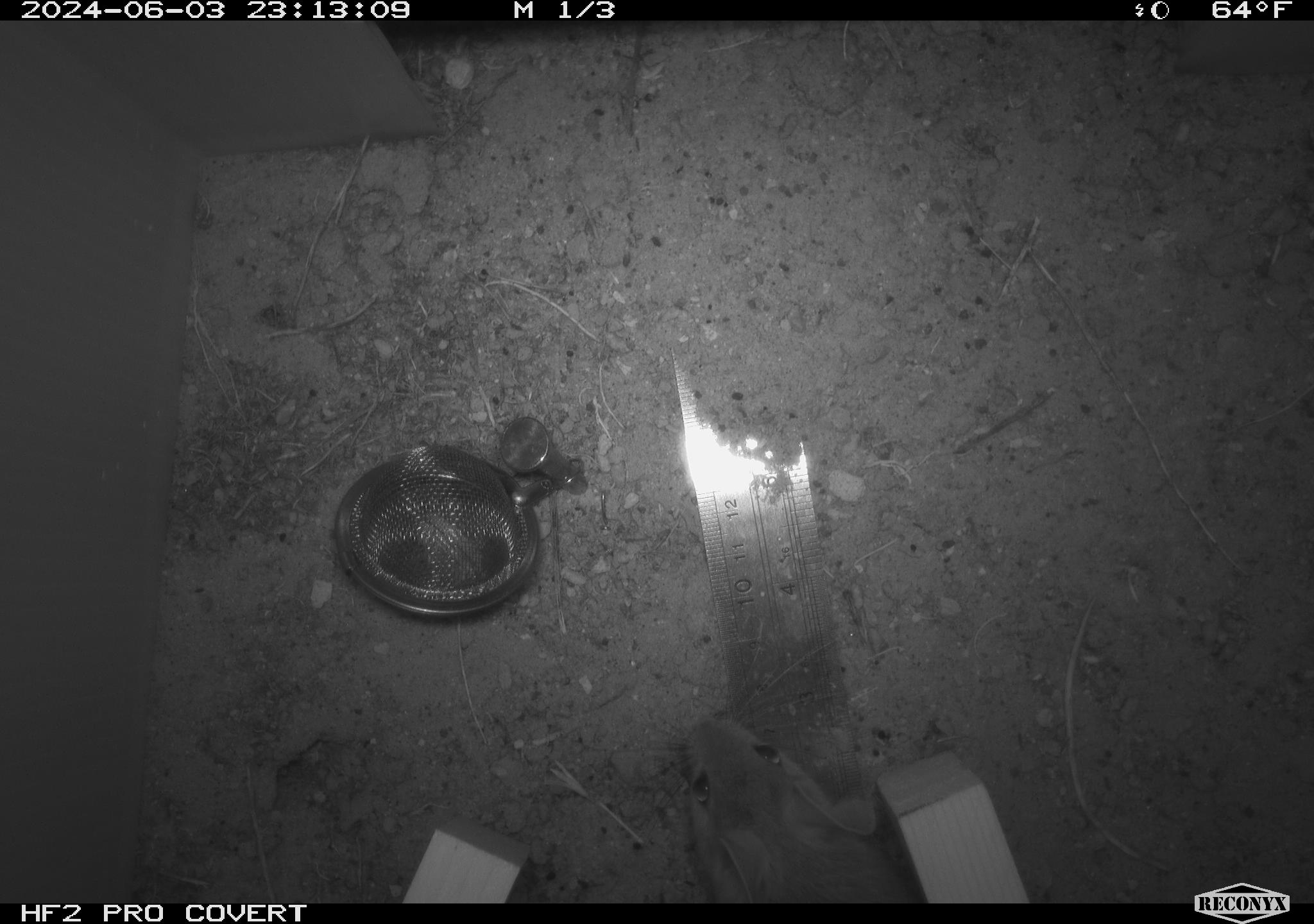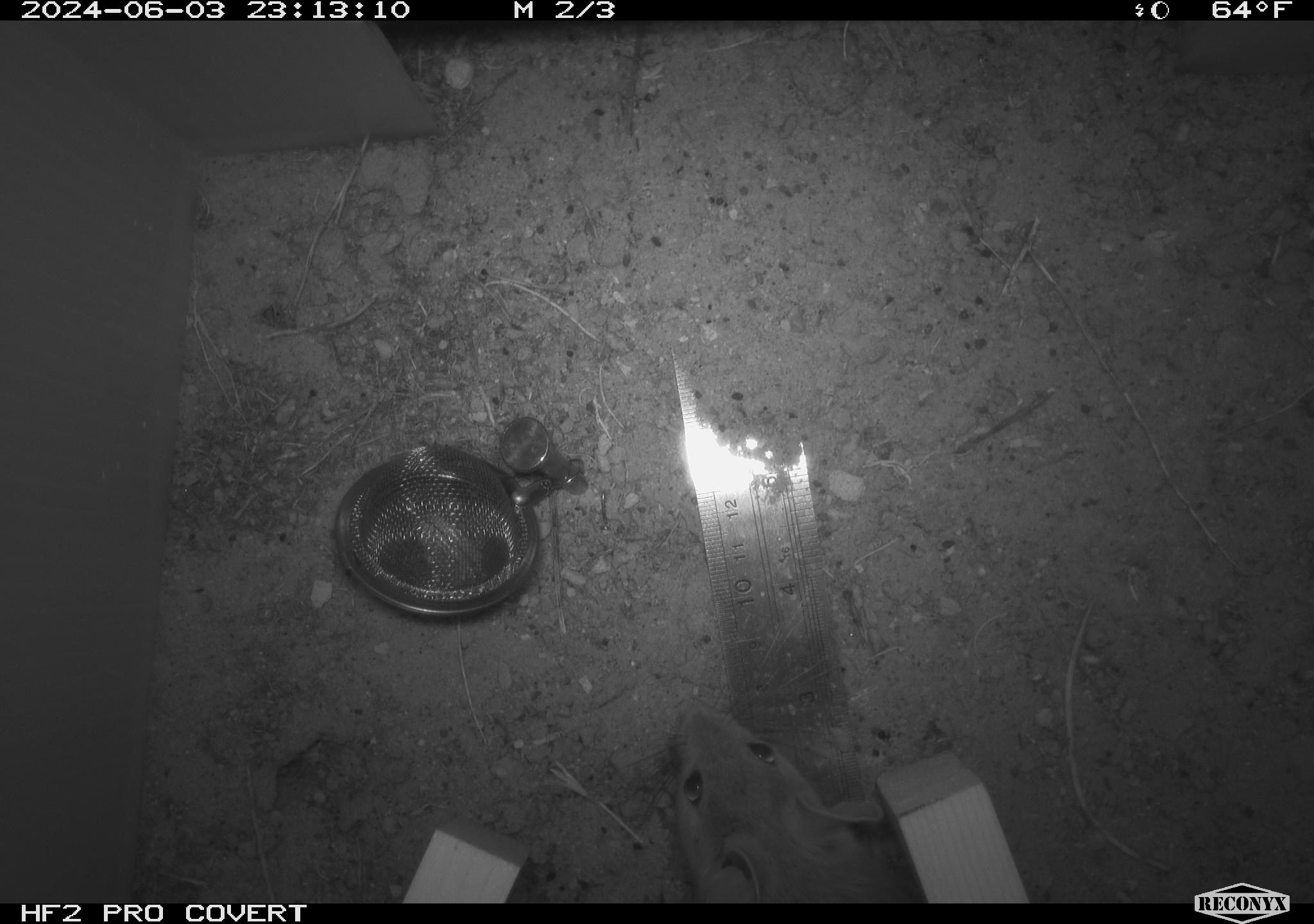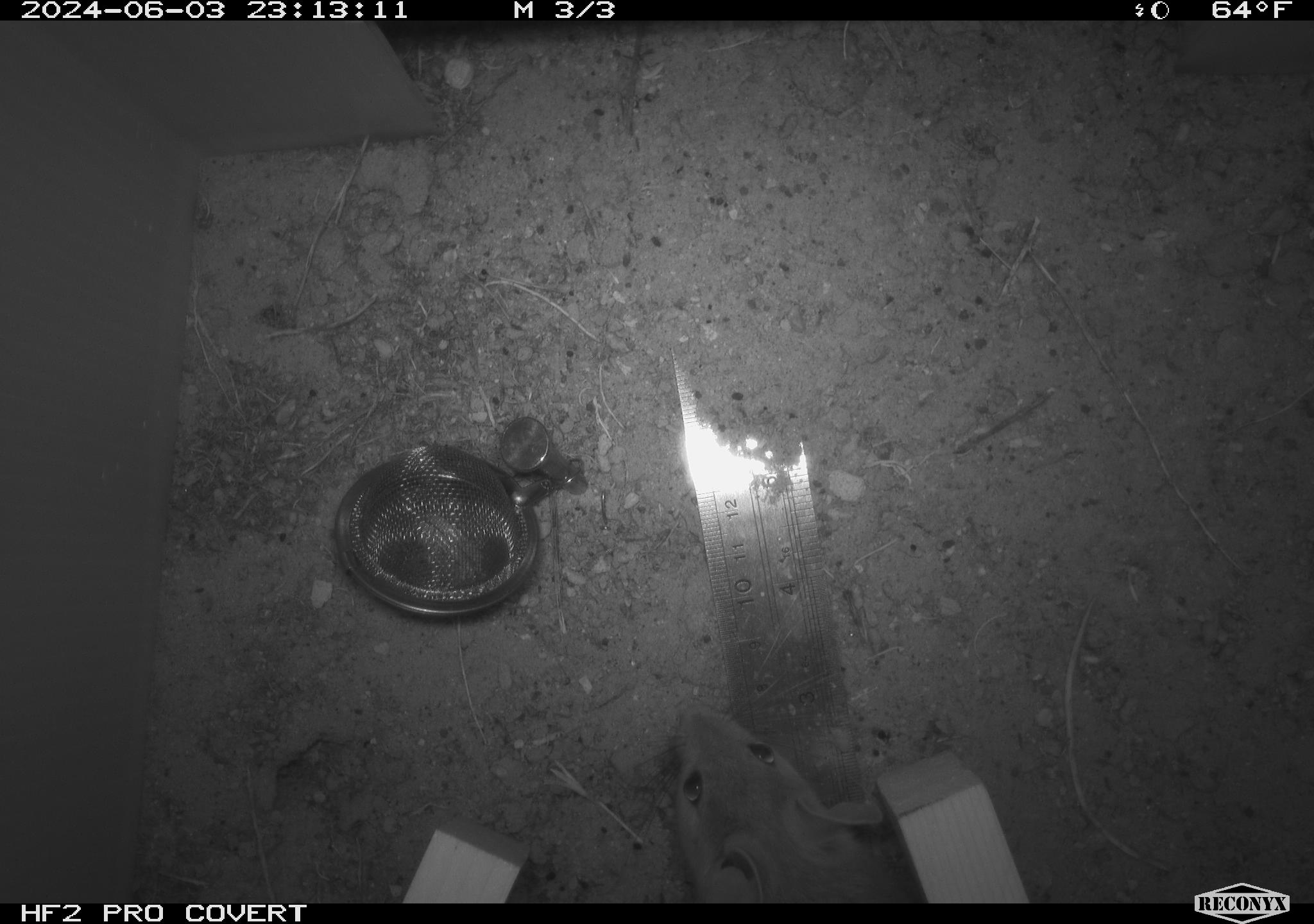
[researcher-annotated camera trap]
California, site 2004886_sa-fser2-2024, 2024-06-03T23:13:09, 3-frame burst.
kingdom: Animalia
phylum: Chordata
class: Mammalia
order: Rodentia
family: Cricetidae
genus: Neotoma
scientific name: Neotoma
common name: pack rat or woodrat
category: neotoma species